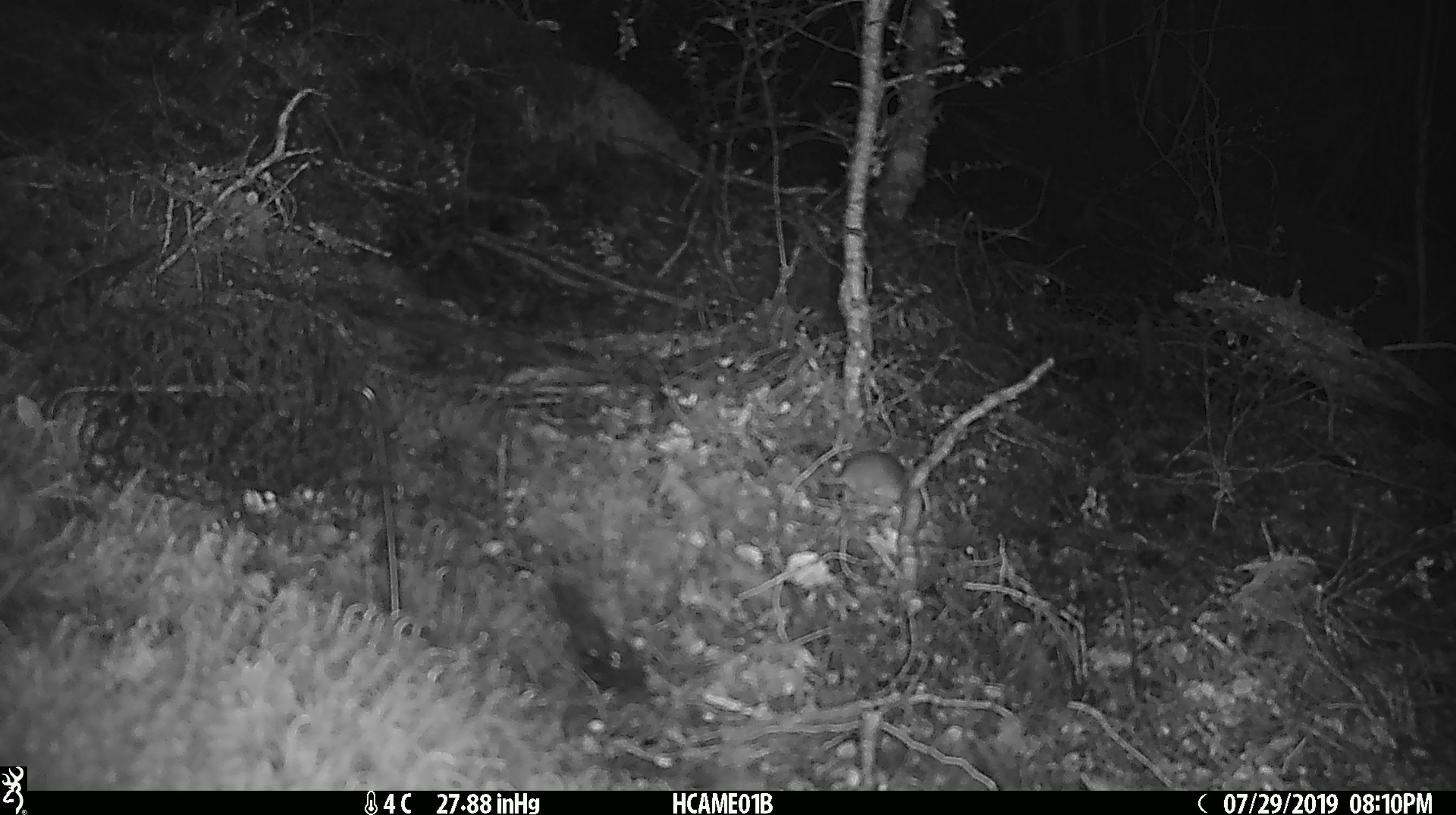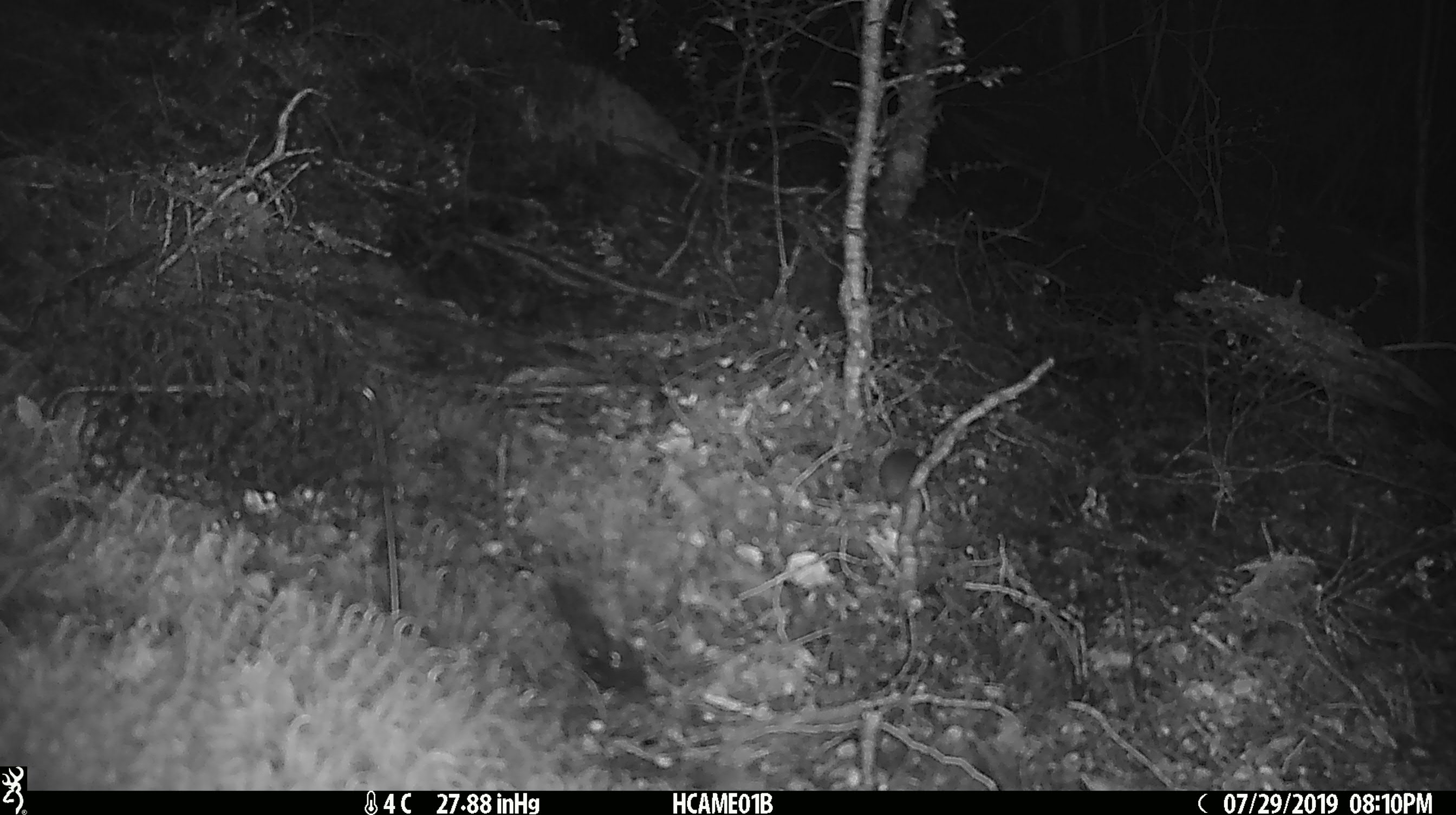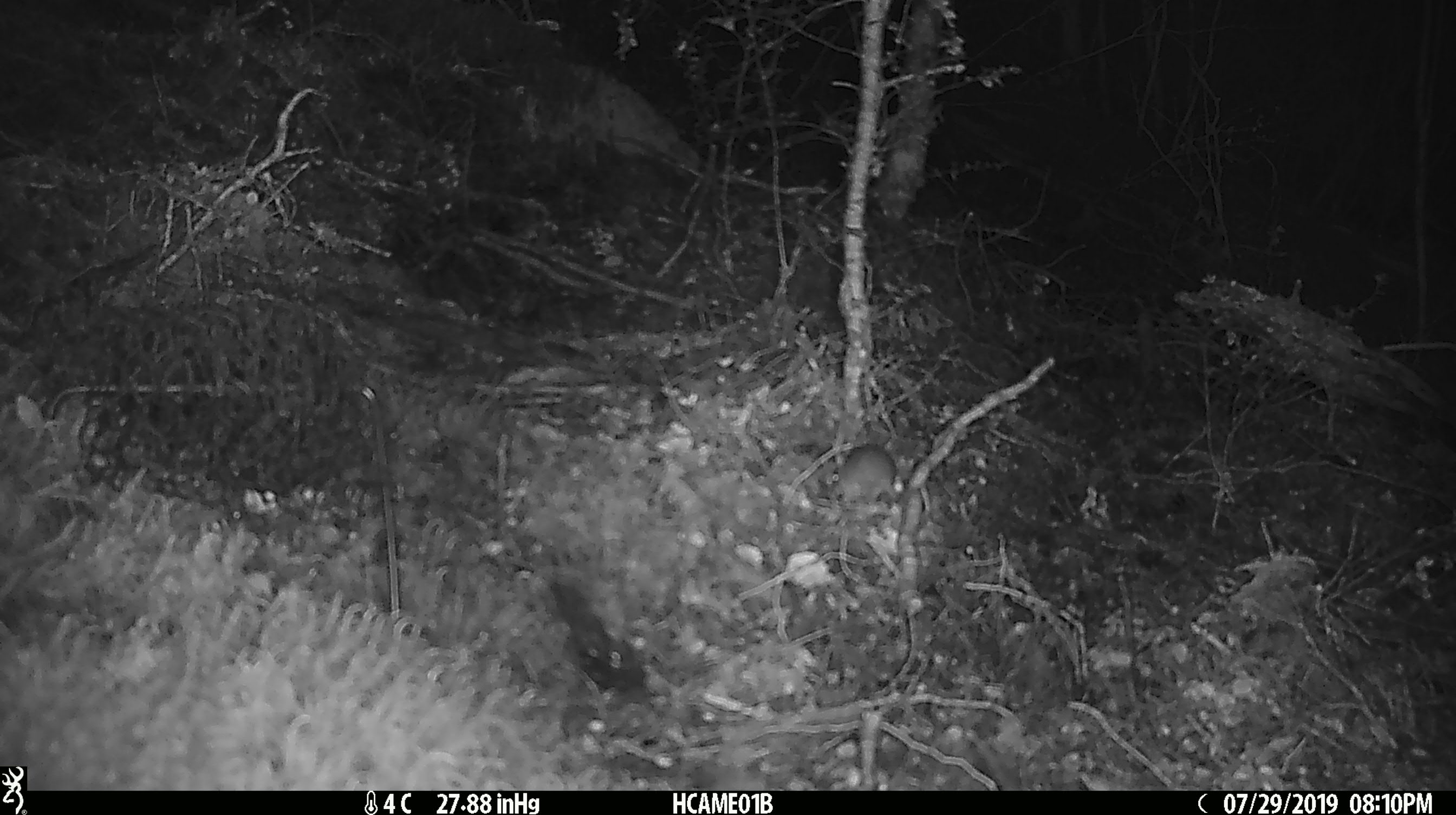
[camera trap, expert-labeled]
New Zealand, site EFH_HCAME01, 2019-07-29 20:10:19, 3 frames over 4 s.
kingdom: Animalia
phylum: Chordata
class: Mammalia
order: Rodentia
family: Muridae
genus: Mus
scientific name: Mus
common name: mouse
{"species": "mouse (Mus)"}